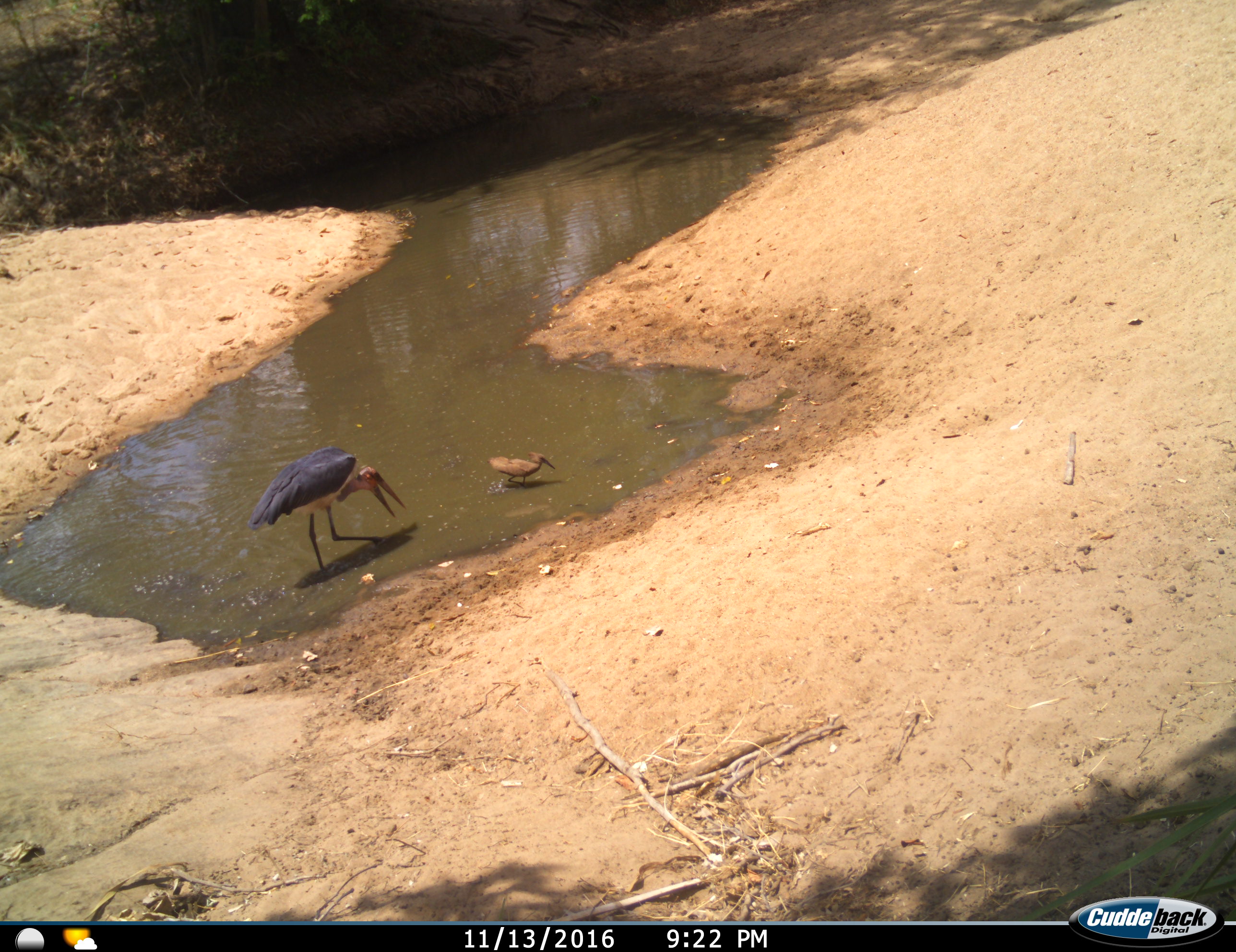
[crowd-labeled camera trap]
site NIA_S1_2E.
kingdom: Animalia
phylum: Chordata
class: Aves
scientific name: Aves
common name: bird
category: birdother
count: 2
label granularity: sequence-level